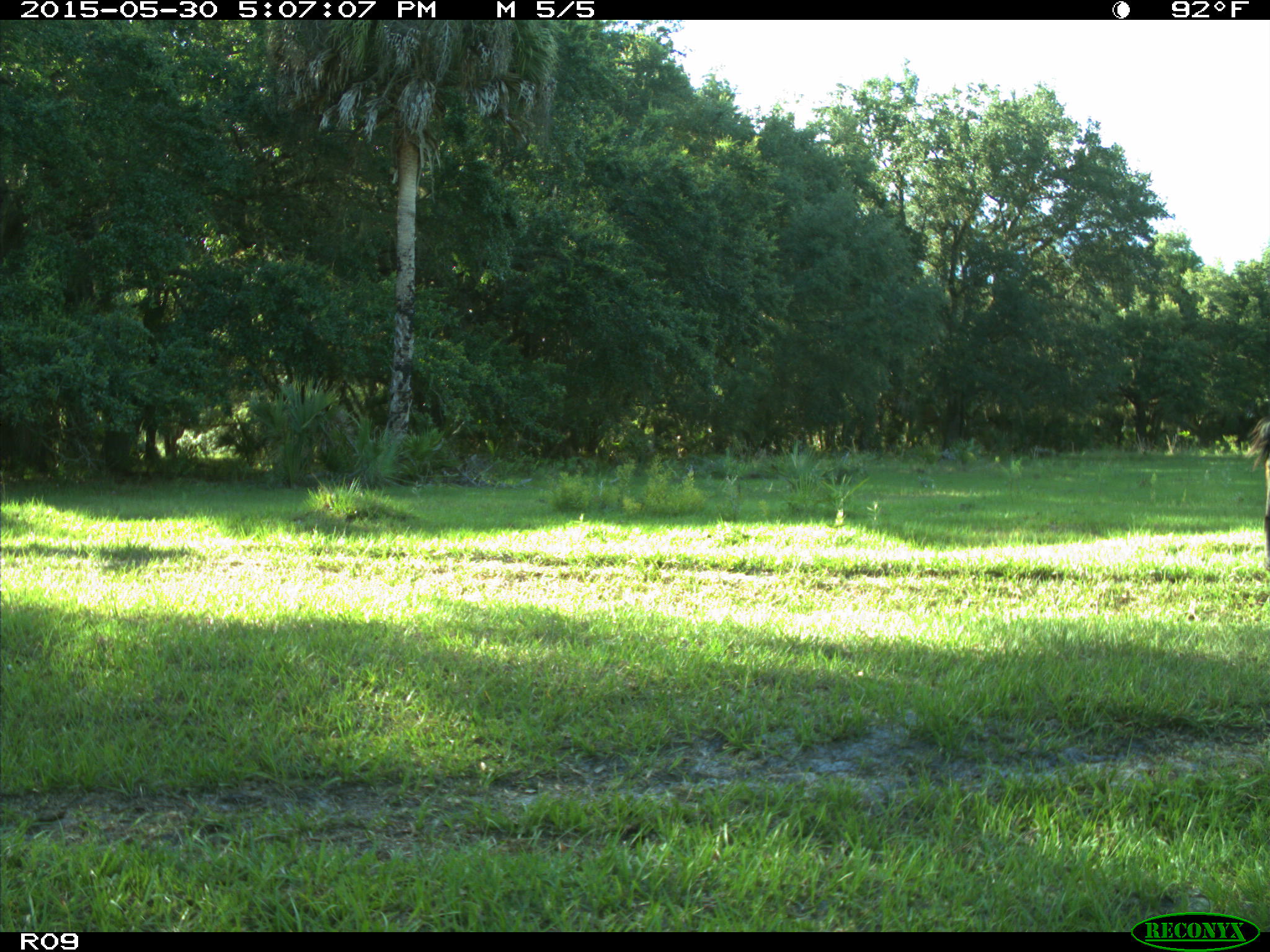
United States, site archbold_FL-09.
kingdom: Animalia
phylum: Chordata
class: Mammalia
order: Artiodactyla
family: Bovidae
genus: Bos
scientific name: Bos taurus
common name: domestic cow